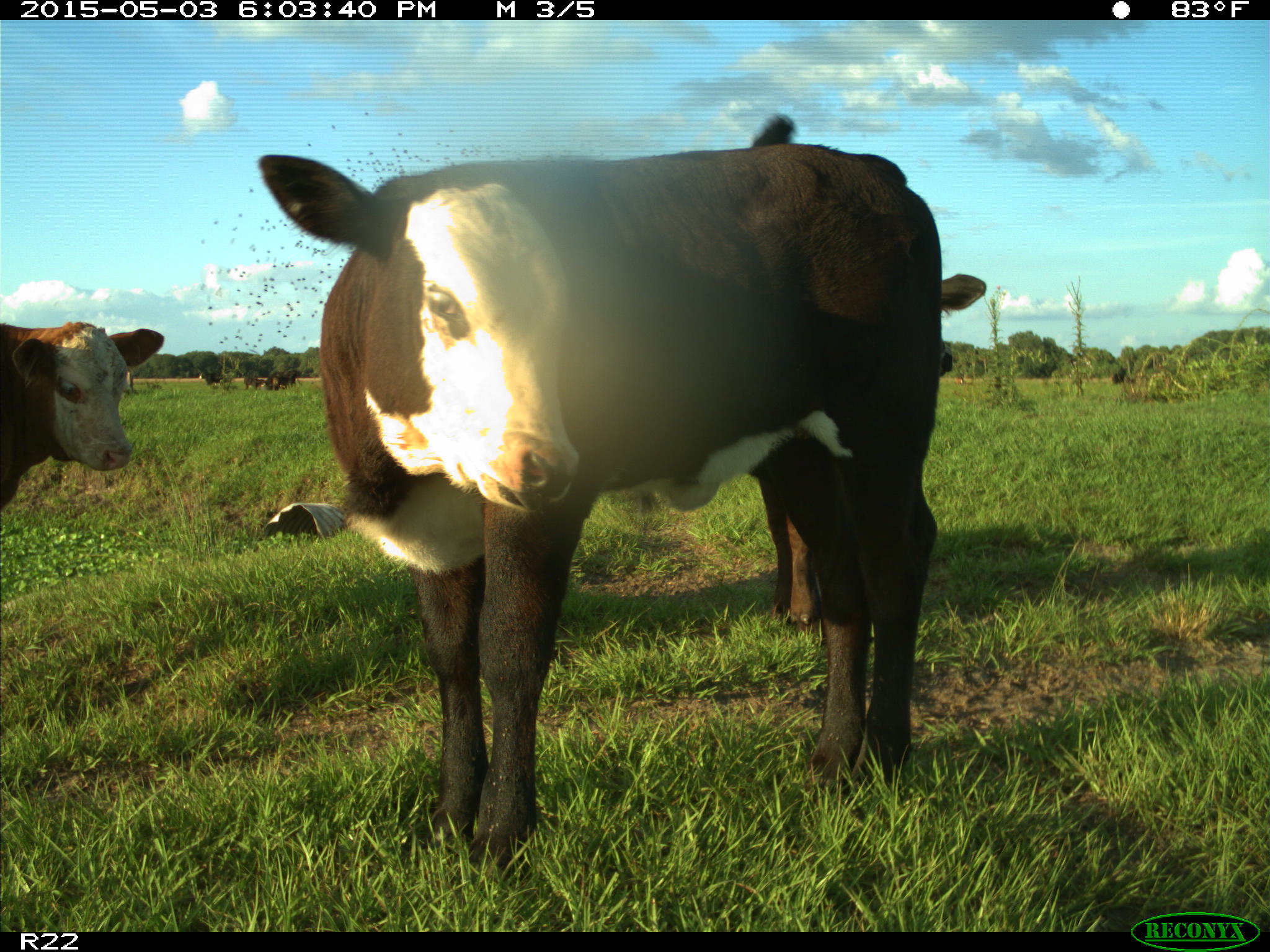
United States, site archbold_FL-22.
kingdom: Animalia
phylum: Chordata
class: Mammalia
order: Artiodactyla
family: Bovidae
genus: Bos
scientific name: Bos taurus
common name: domestic cow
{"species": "Bos taurus (domestic cow)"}